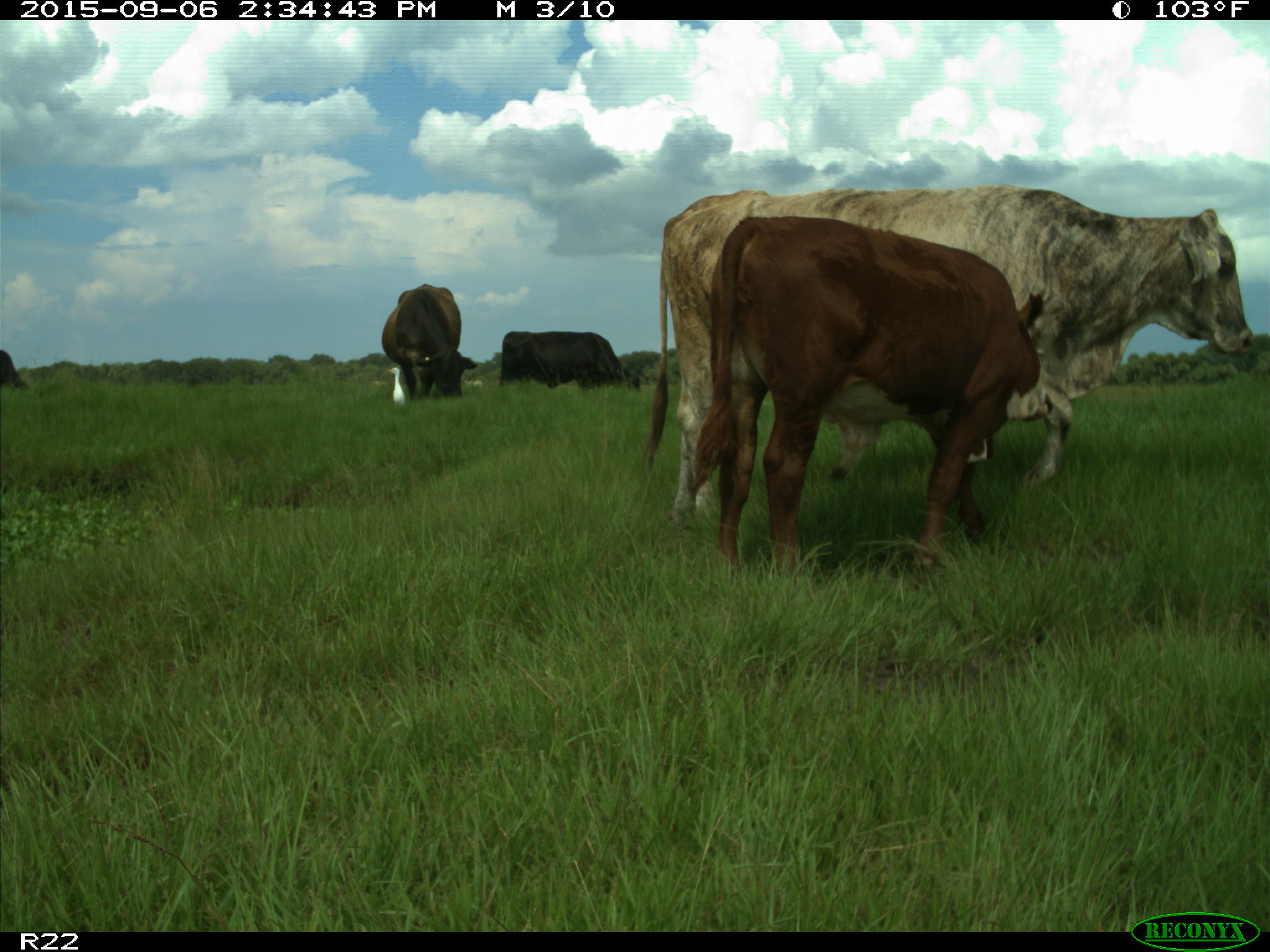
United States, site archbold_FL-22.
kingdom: Animalia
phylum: Chordata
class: Mammalia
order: Artiodactyla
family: Bovidae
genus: Bos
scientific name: Bos taurus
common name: domestic cow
Bos taurus (domestic cow).